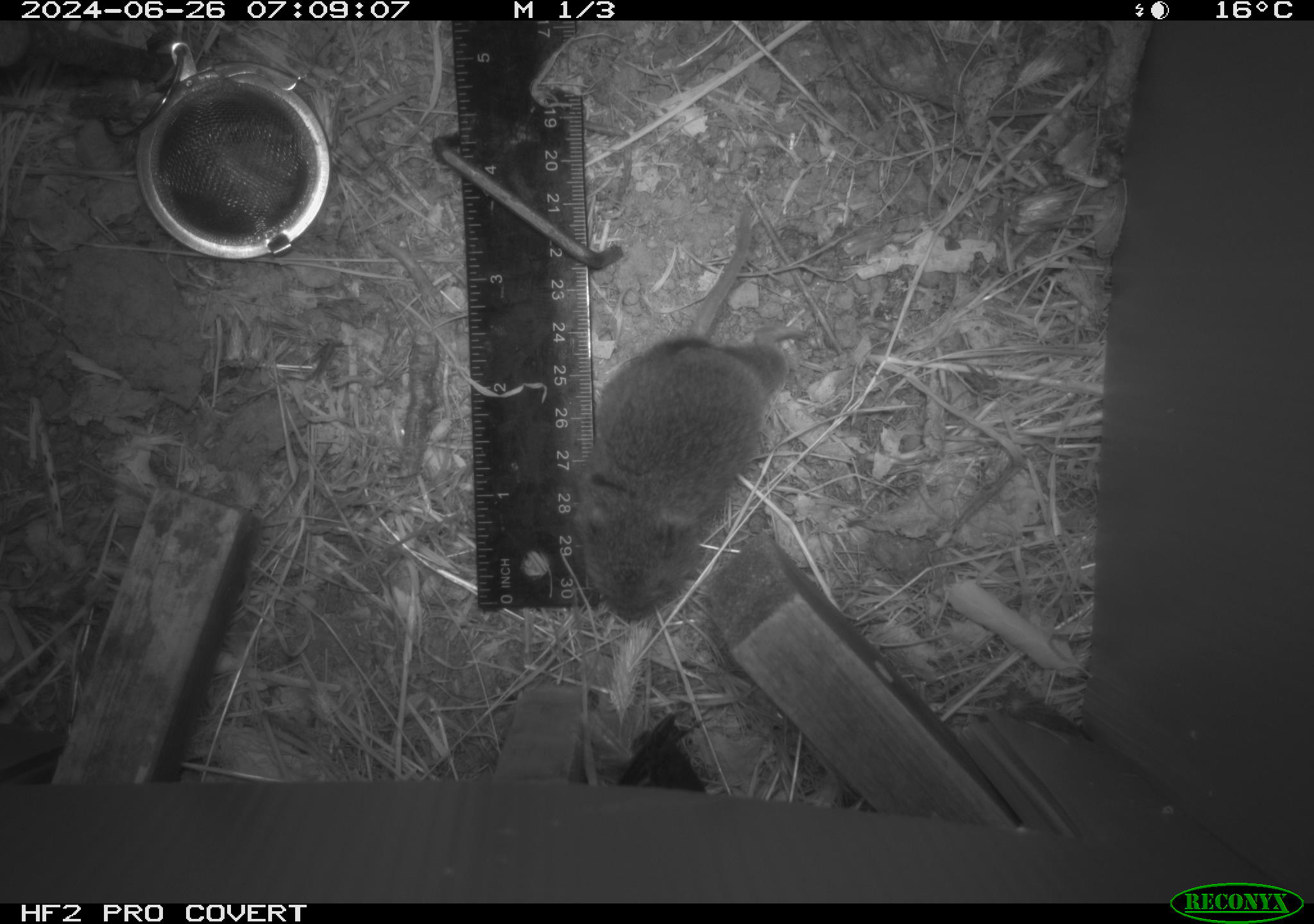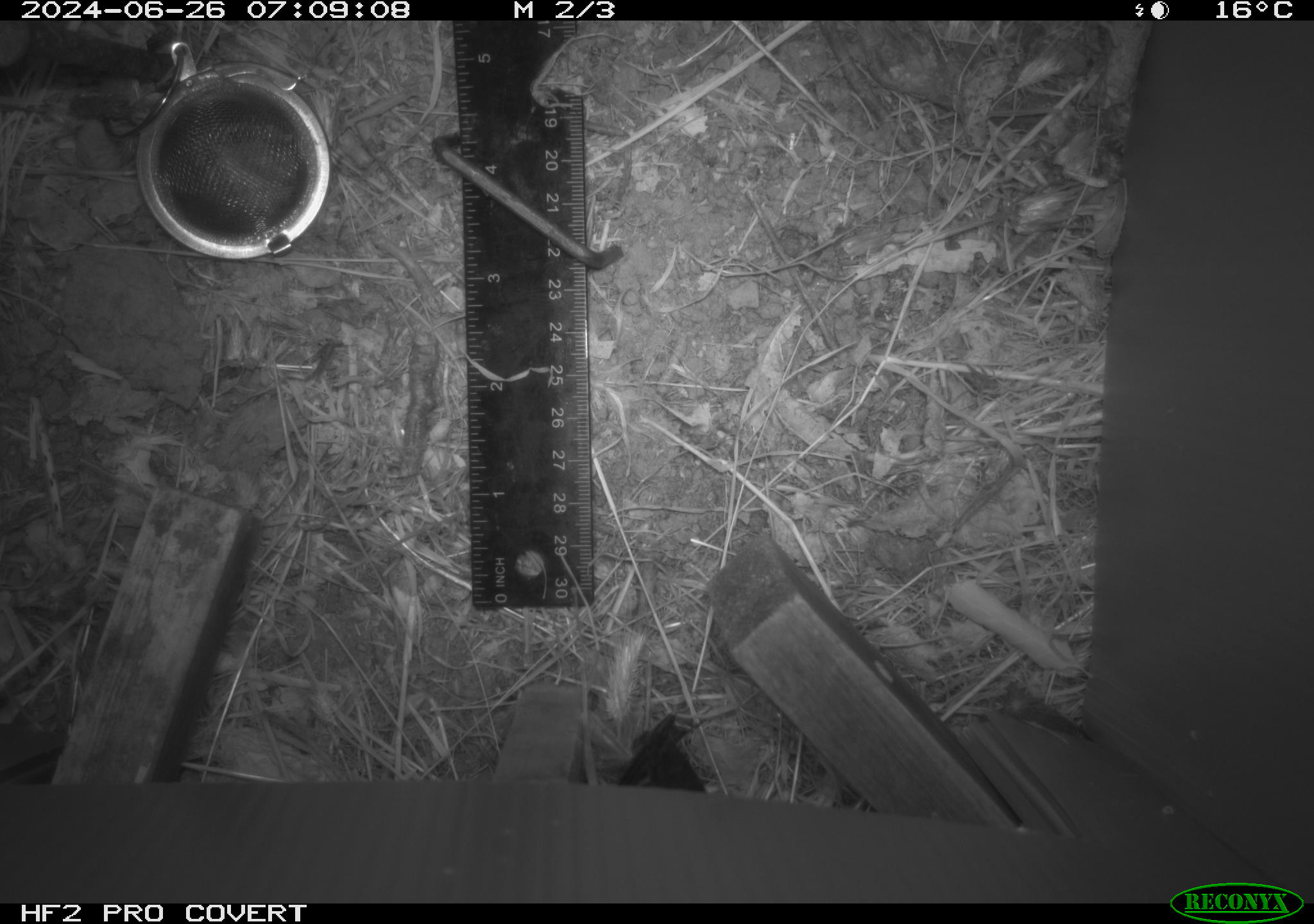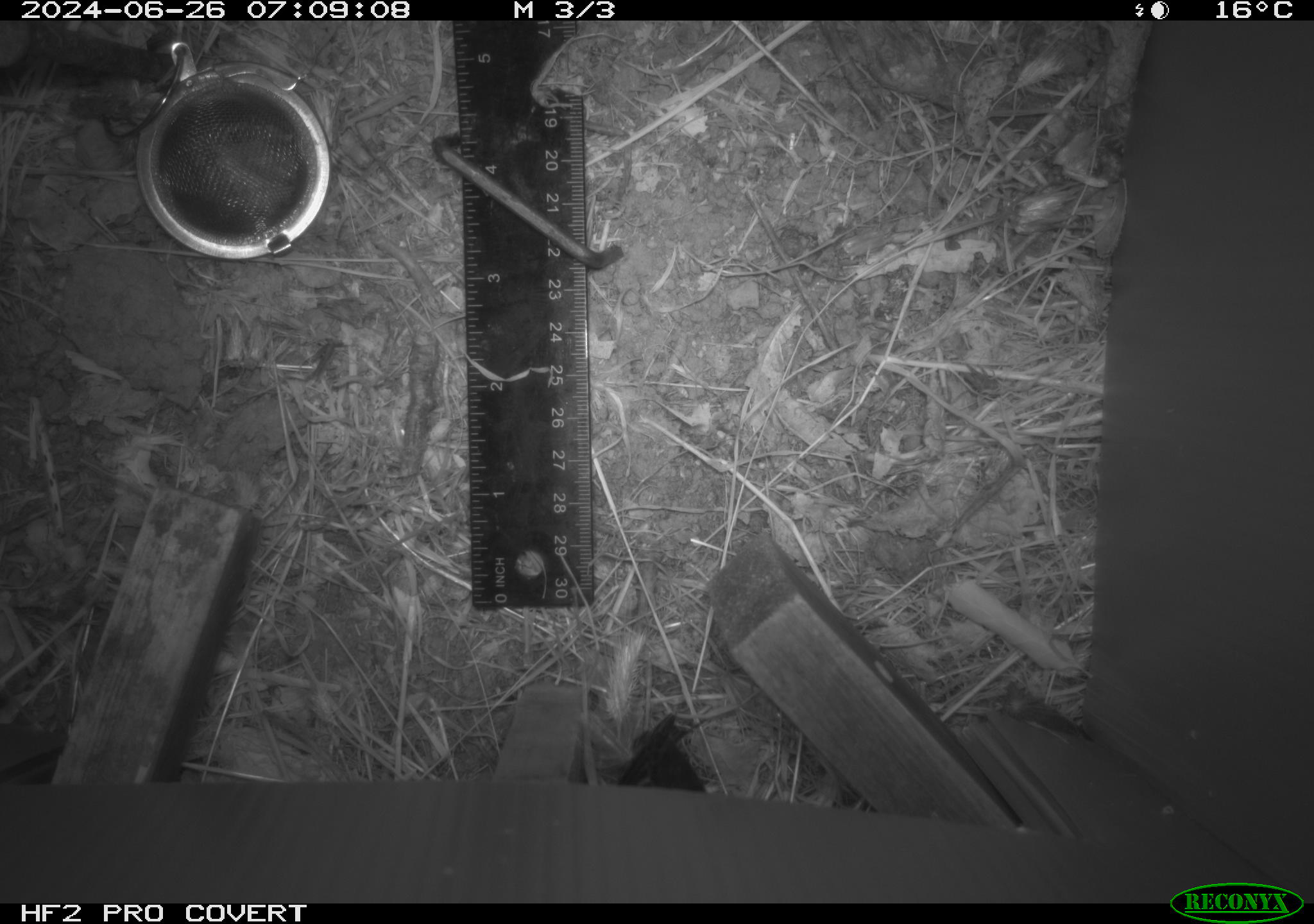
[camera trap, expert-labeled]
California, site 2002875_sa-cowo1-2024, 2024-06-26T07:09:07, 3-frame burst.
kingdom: Animalia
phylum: Chordata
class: Mammalia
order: Rodentia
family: Cricetidae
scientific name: Arvicolinae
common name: voles, lemmings, and muskrats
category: arvicolinae subfamily